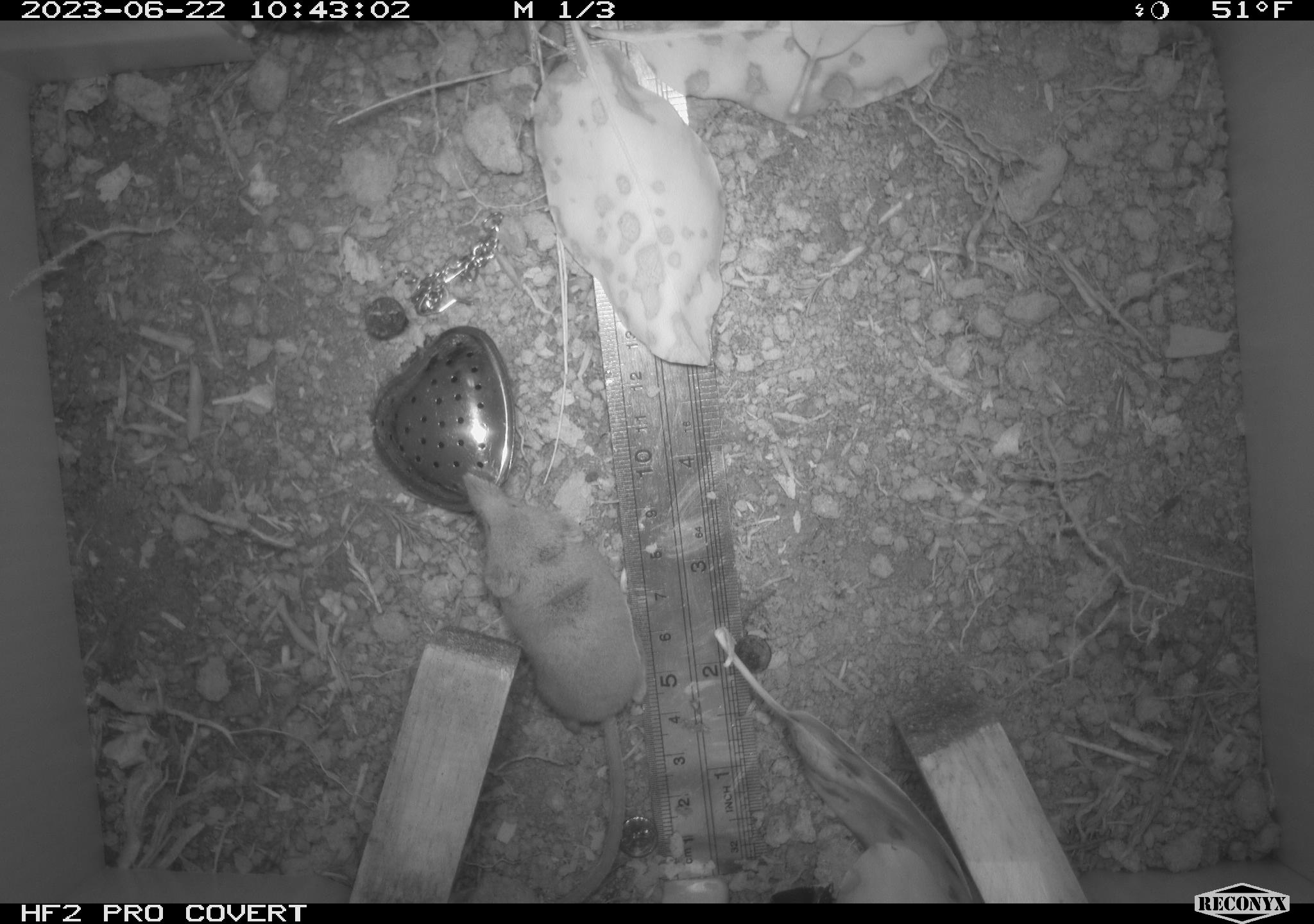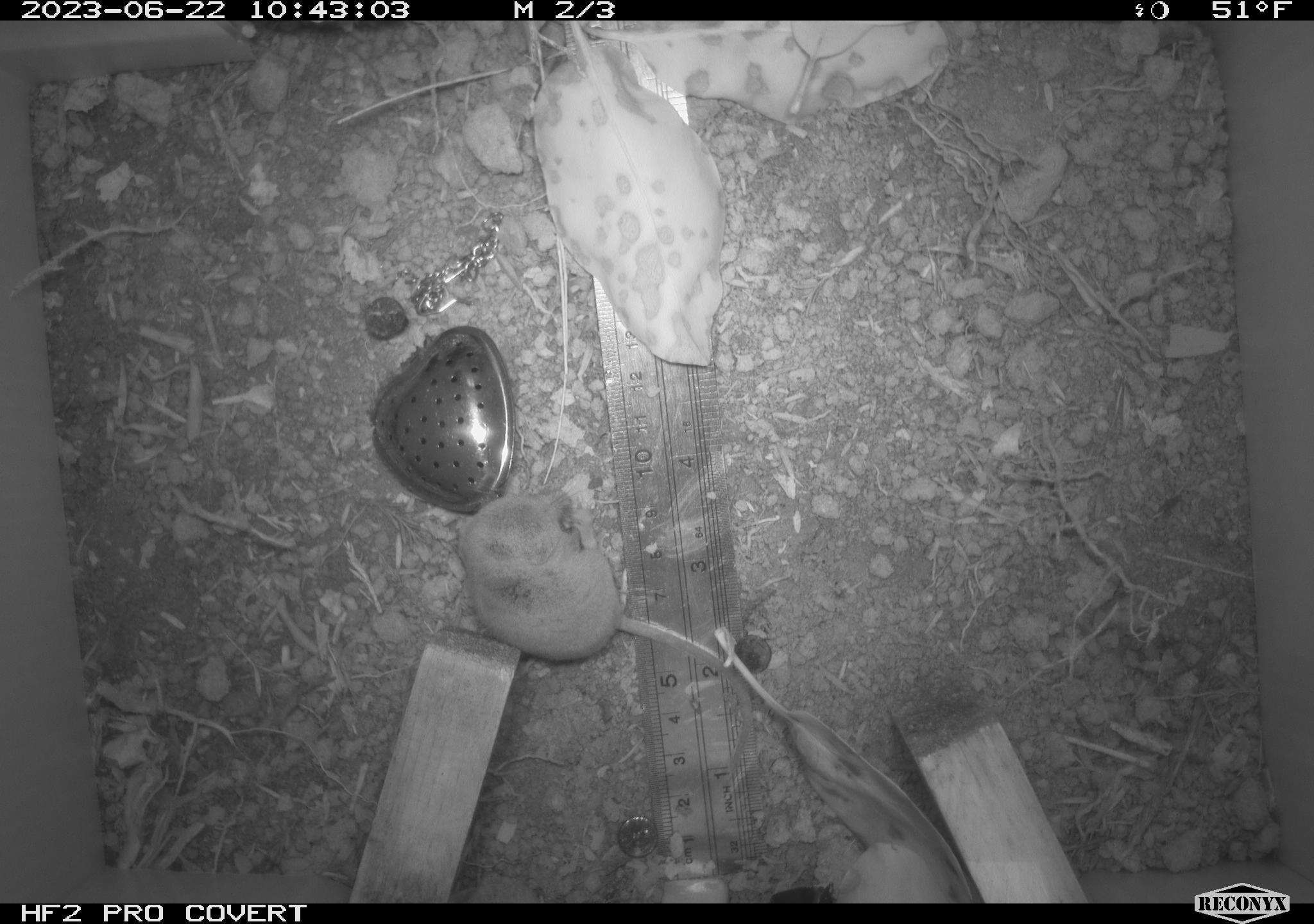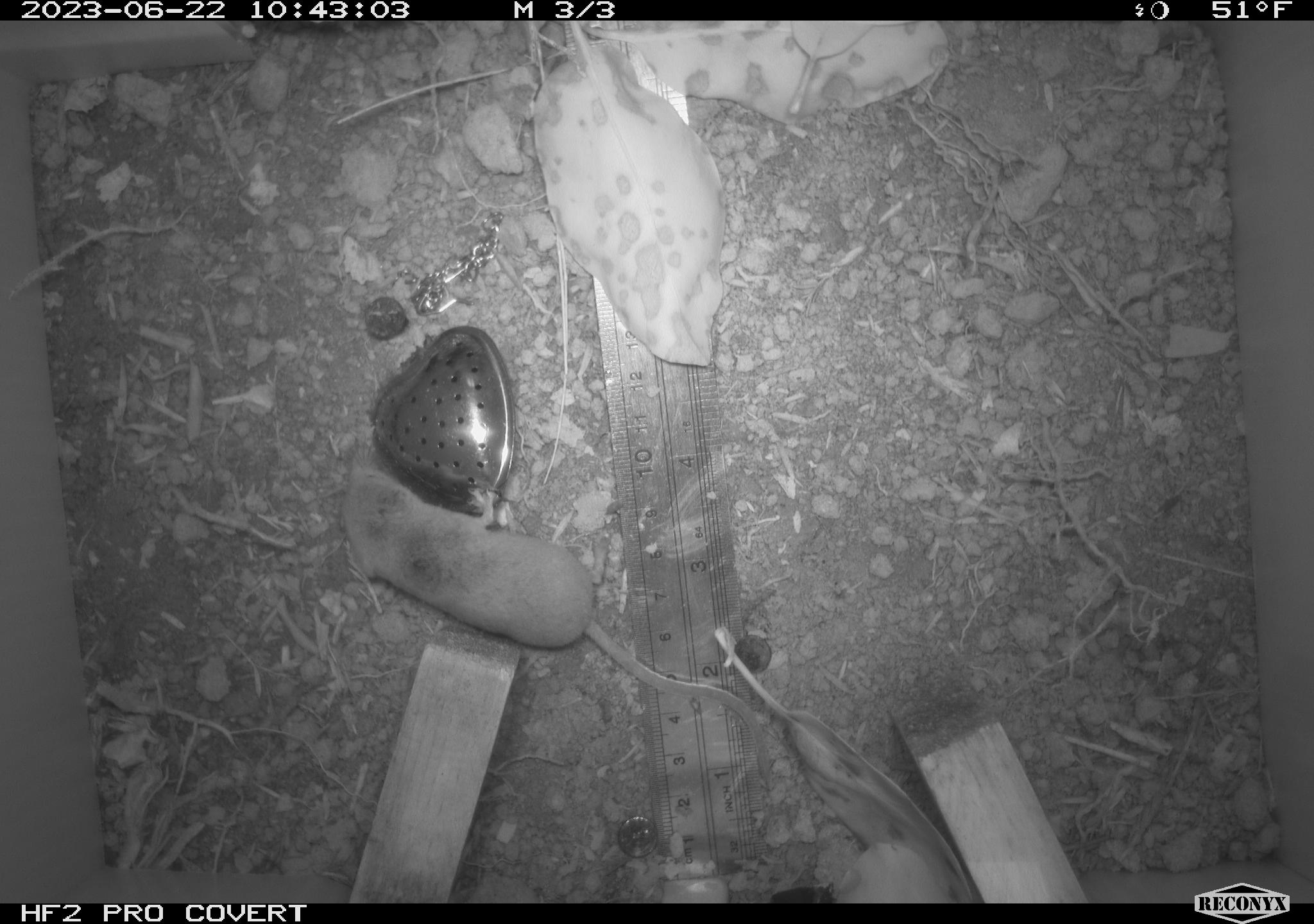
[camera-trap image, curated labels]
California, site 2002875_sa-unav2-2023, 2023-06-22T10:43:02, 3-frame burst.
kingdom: Animalia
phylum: Chordata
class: Mammalia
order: Eulipotyphla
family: Soricidae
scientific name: Soricidae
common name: shrews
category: soricidae family